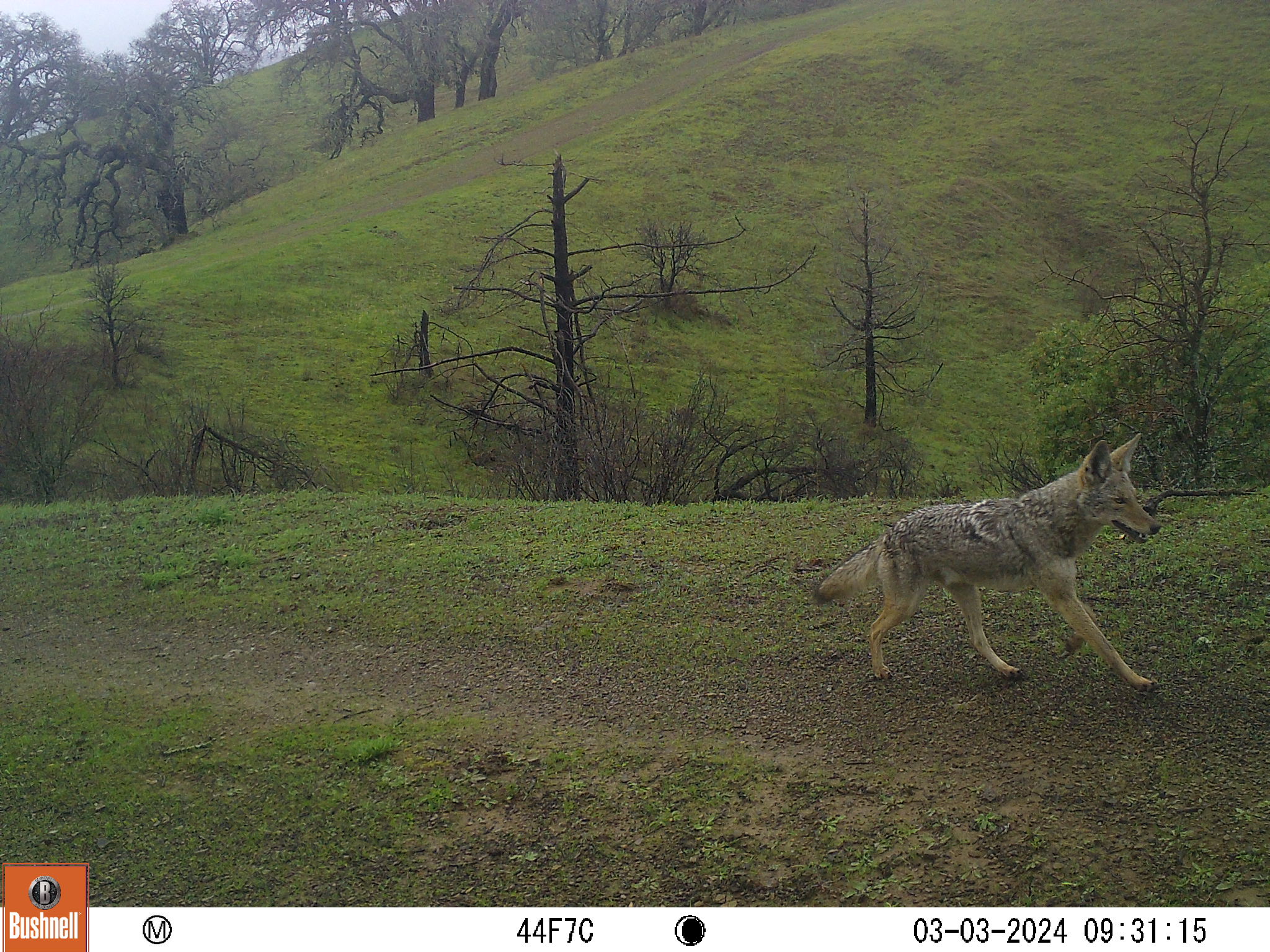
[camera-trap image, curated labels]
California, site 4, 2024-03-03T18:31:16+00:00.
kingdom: Animalia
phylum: Chordata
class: Mammalia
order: Carnivora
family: Canidae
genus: Canis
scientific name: Canis latrans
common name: coyote